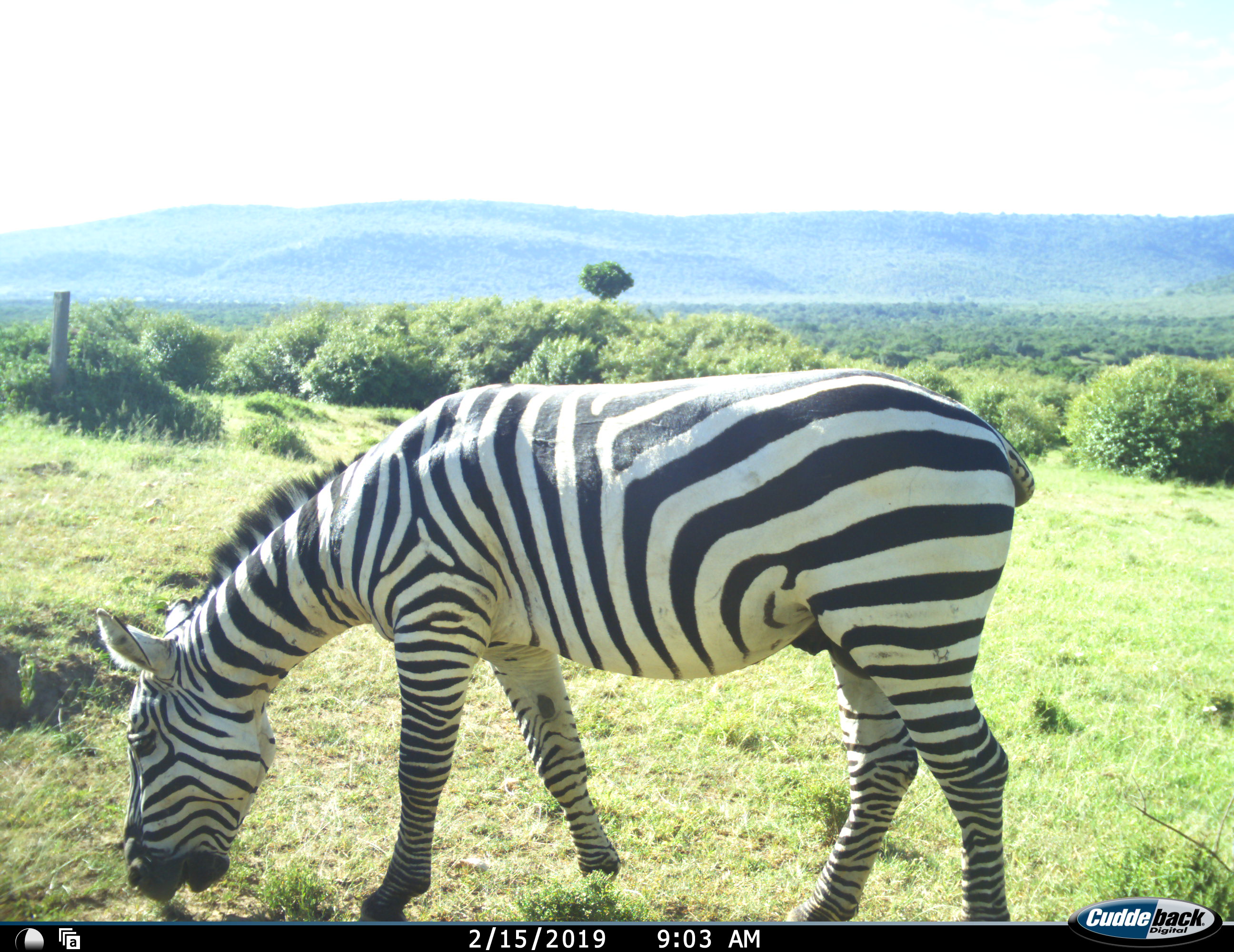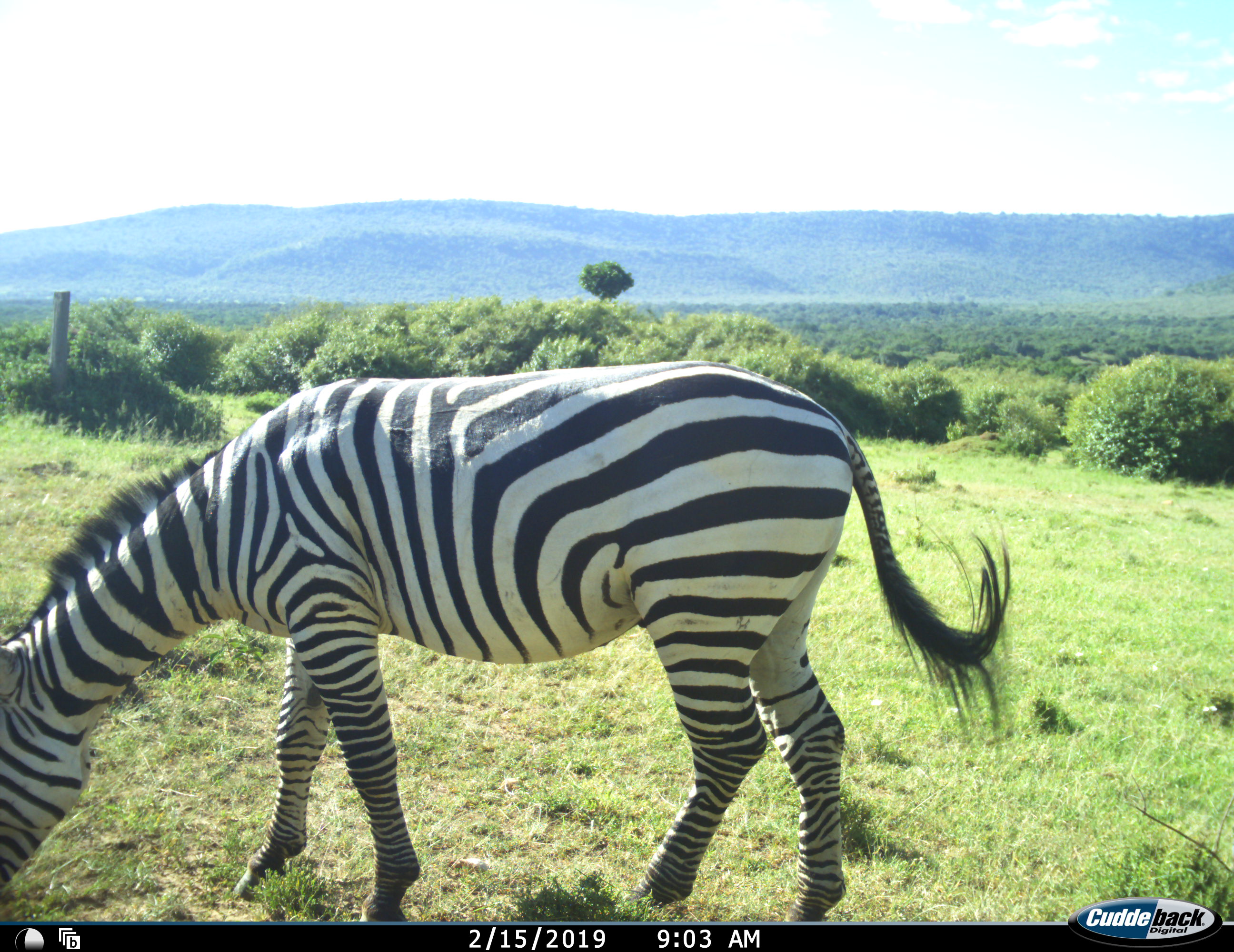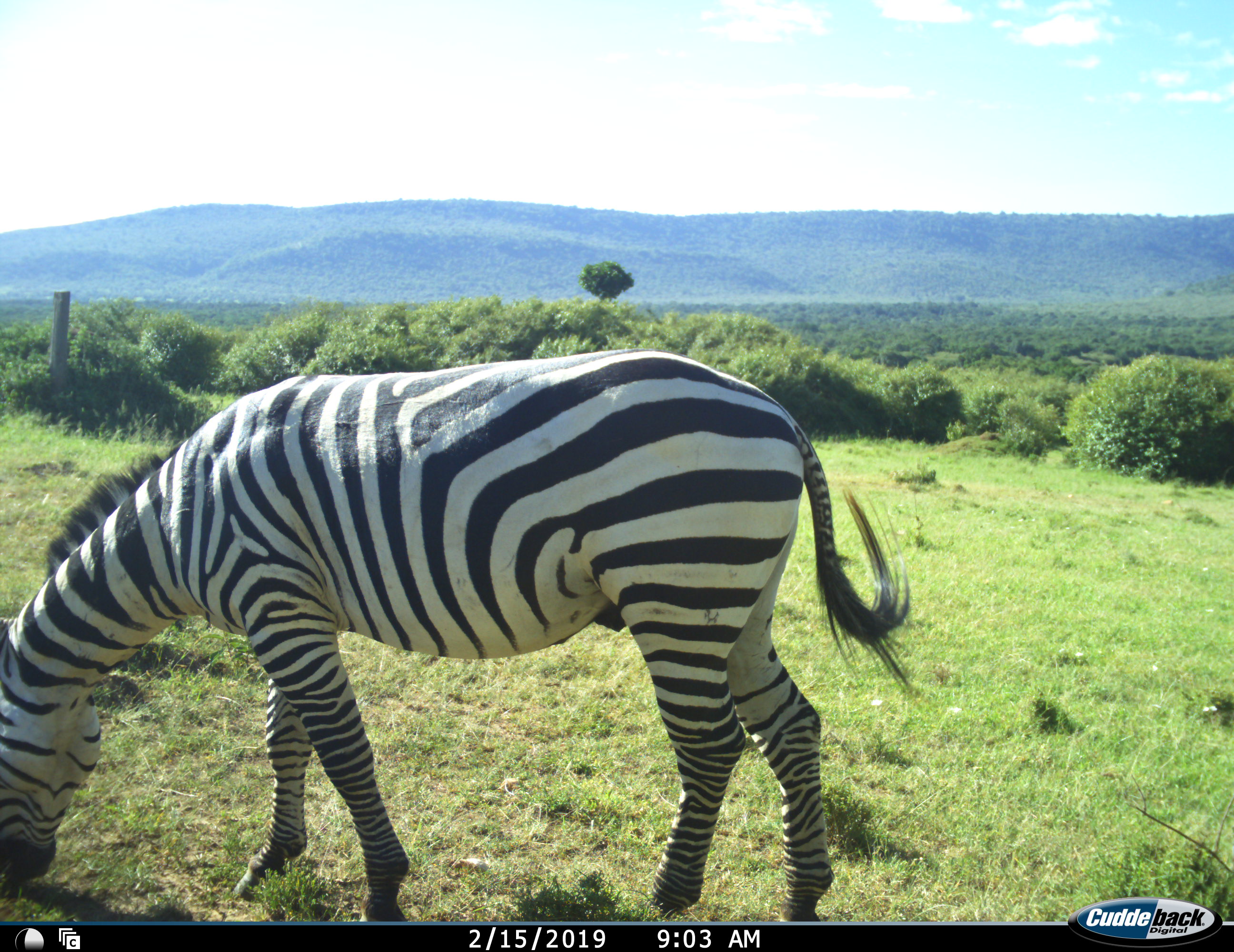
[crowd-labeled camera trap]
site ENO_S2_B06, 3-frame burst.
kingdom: Animalia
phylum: Chordata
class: Mammalia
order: Perissodactyla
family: Equidae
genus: Equus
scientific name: Equus quagga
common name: plains zebra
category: zebraplains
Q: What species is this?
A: Zebraplains (plains zebra) (Equus quagga).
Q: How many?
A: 1.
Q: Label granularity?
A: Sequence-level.